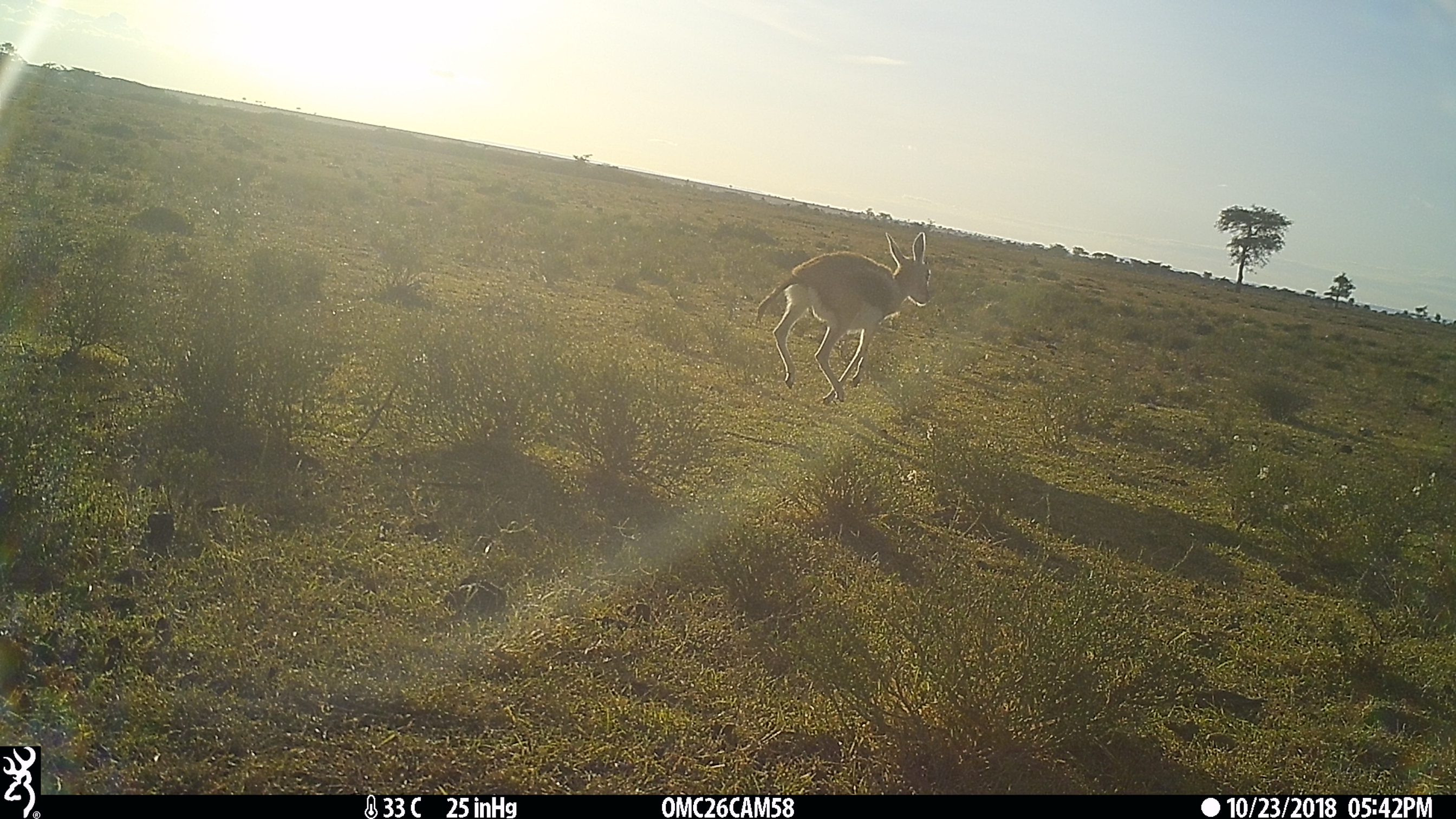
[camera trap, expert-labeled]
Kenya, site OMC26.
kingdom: Animalia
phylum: Chordata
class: Mammalia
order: Artiodactyla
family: Bovidae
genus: Eudorcas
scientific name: Eudorcas thomsonii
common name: thomon's gazelle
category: gazelle thomsons